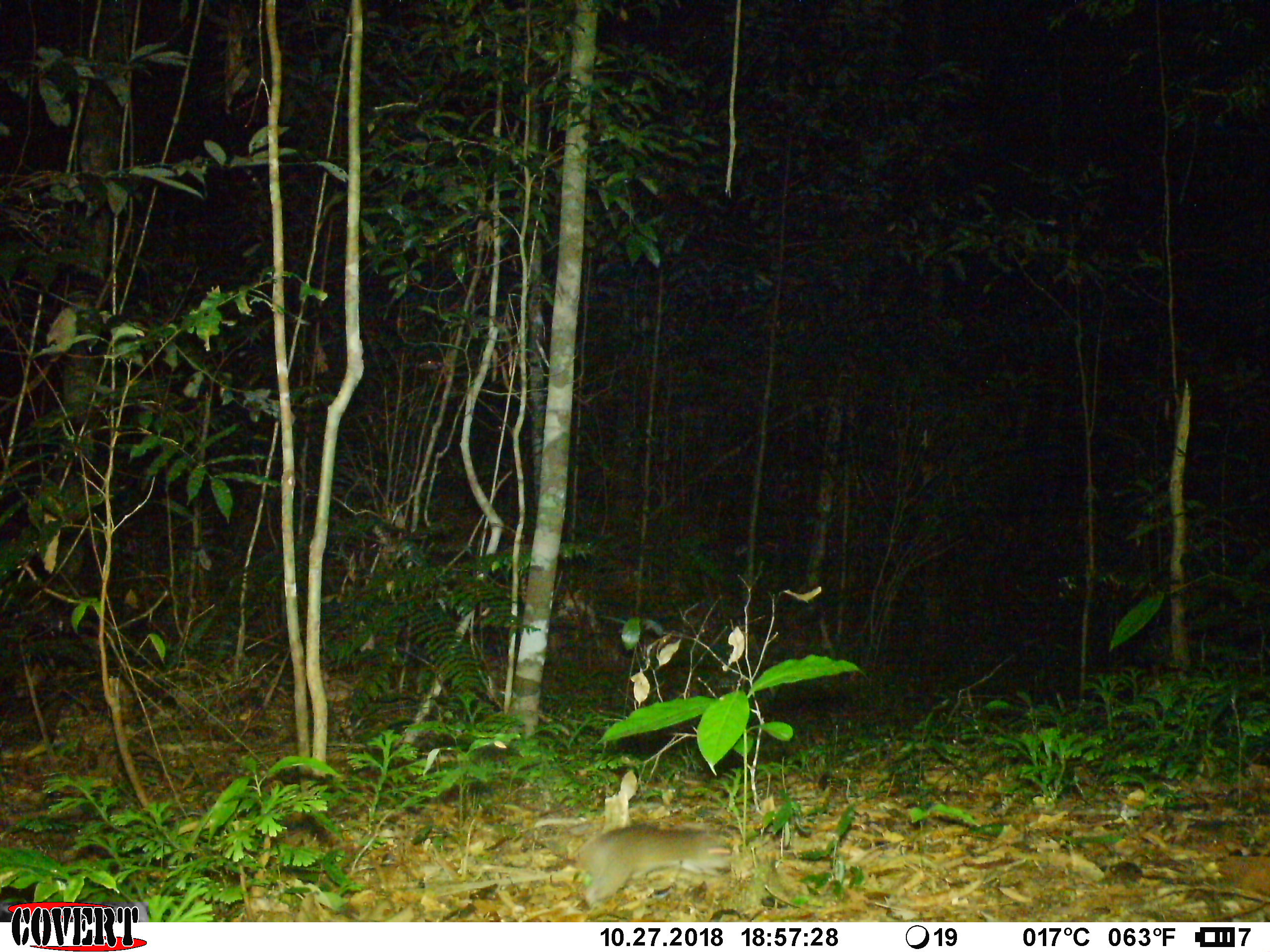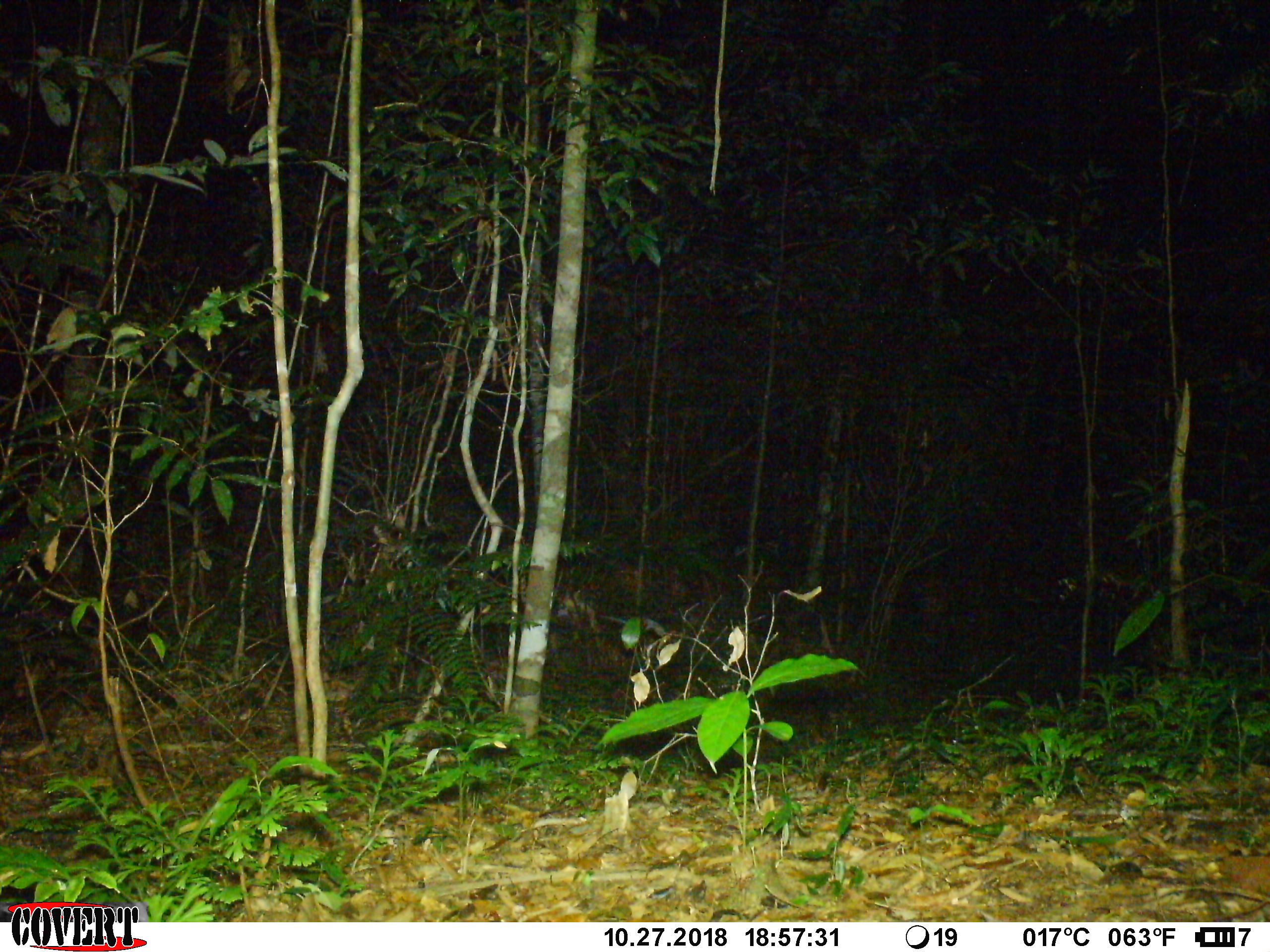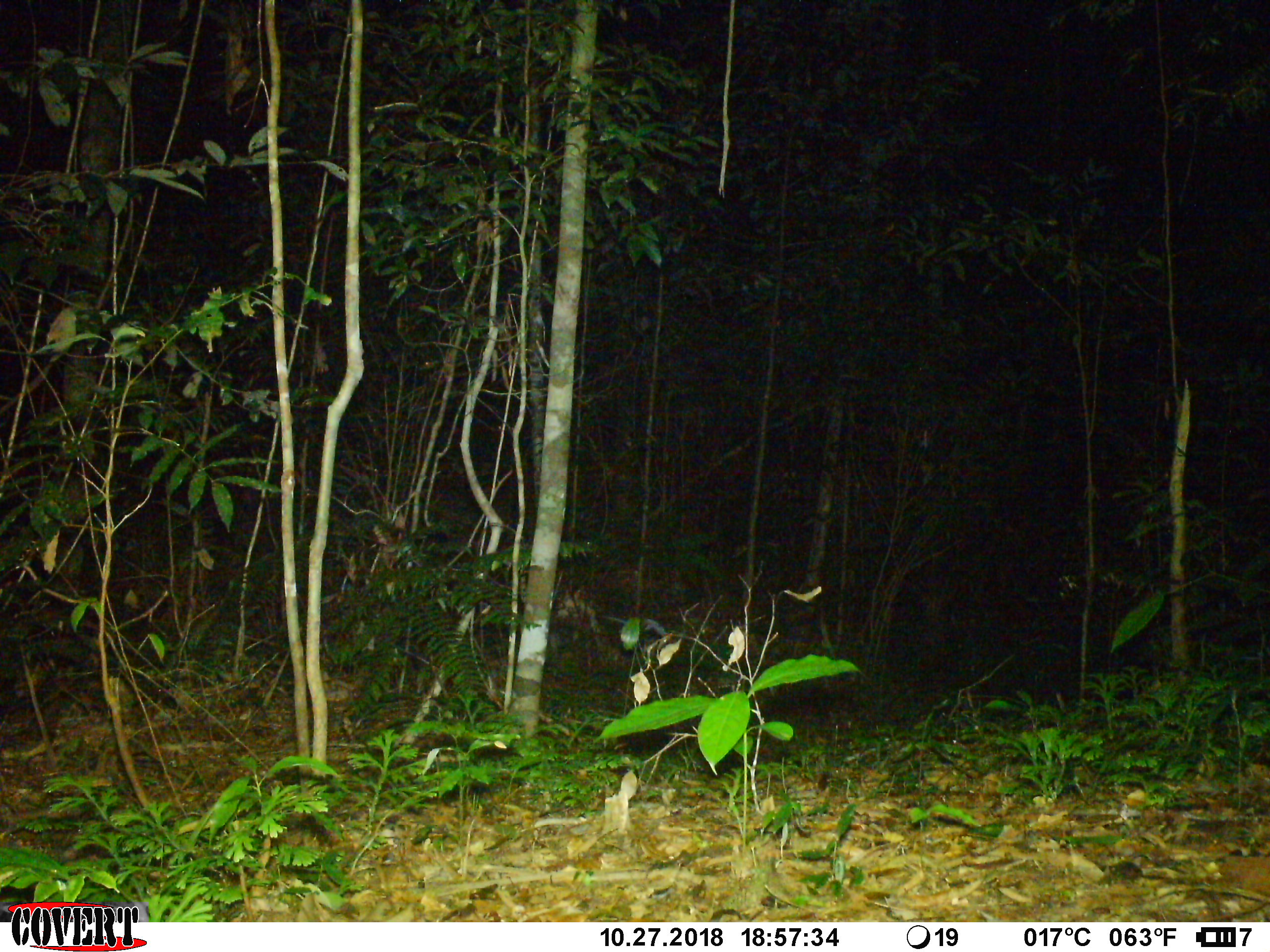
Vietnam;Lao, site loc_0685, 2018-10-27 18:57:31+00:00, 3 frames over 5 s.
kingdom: Animalia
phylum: Chordata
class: Mammalia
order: Rodentia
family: Muridae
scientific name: Muridae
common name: old-world mice and rats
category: unidentified murid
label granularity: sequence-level